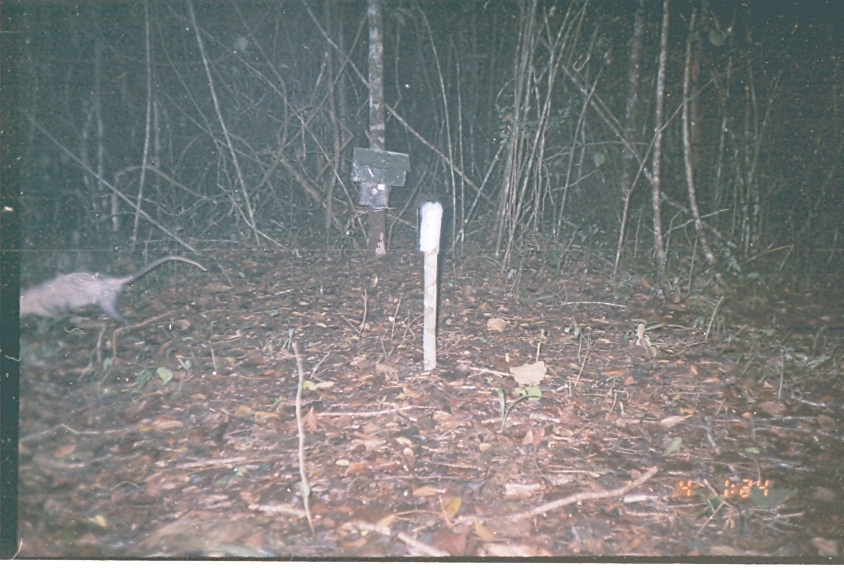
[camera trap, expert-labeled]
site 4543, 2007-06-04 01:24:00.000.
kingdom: Animalia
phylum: Chordata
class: Mammalia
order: Didelphimorphia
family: Didelphidae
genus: Didelphis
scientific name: Didelphis virginiana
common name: virginia opossum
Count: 1.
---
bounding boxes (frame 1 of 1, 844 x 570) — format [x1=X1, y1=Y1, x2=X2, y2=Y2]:
didelphis virginiana: [x1=19, y1=254, x2=208, y2=334]